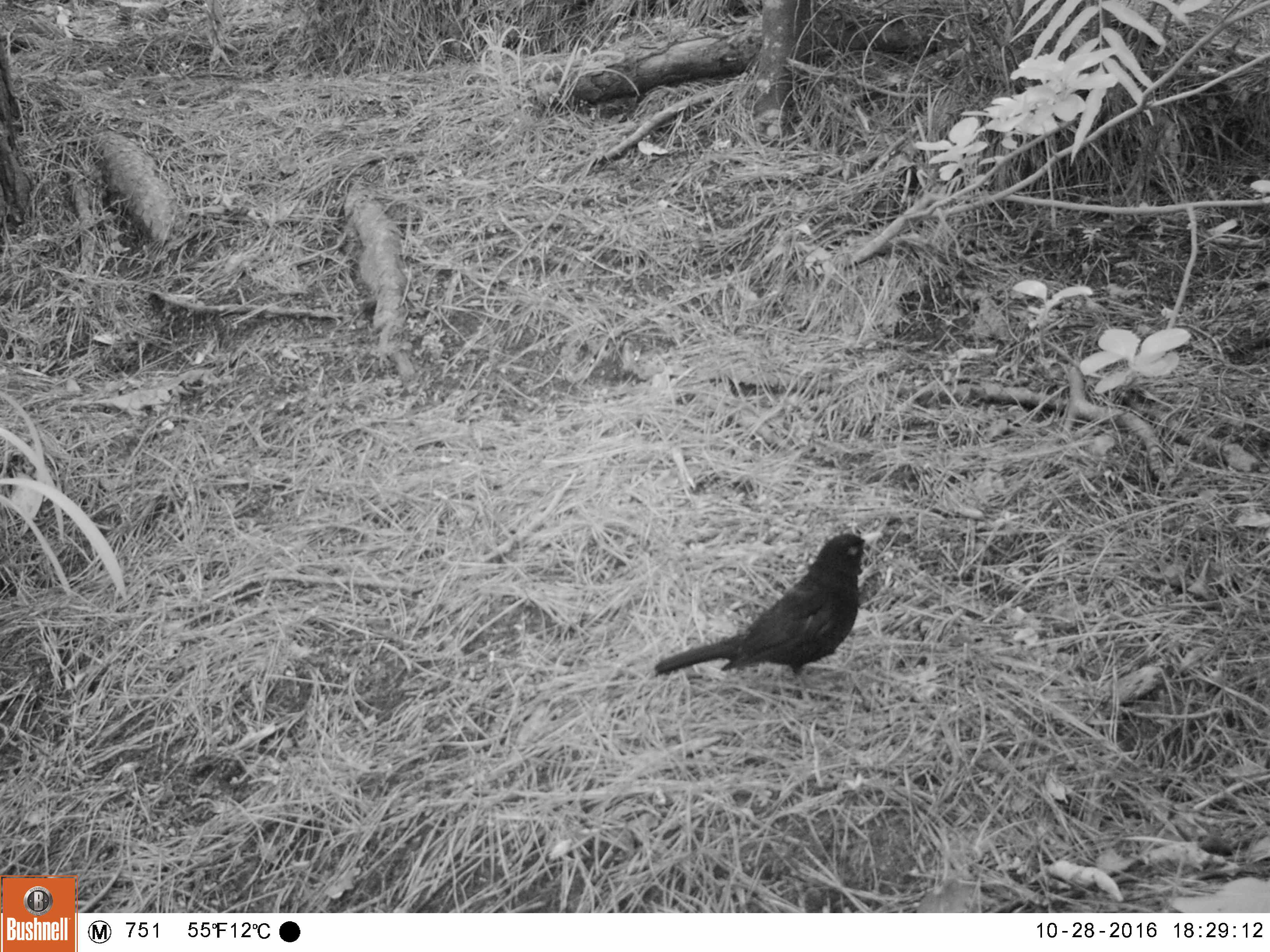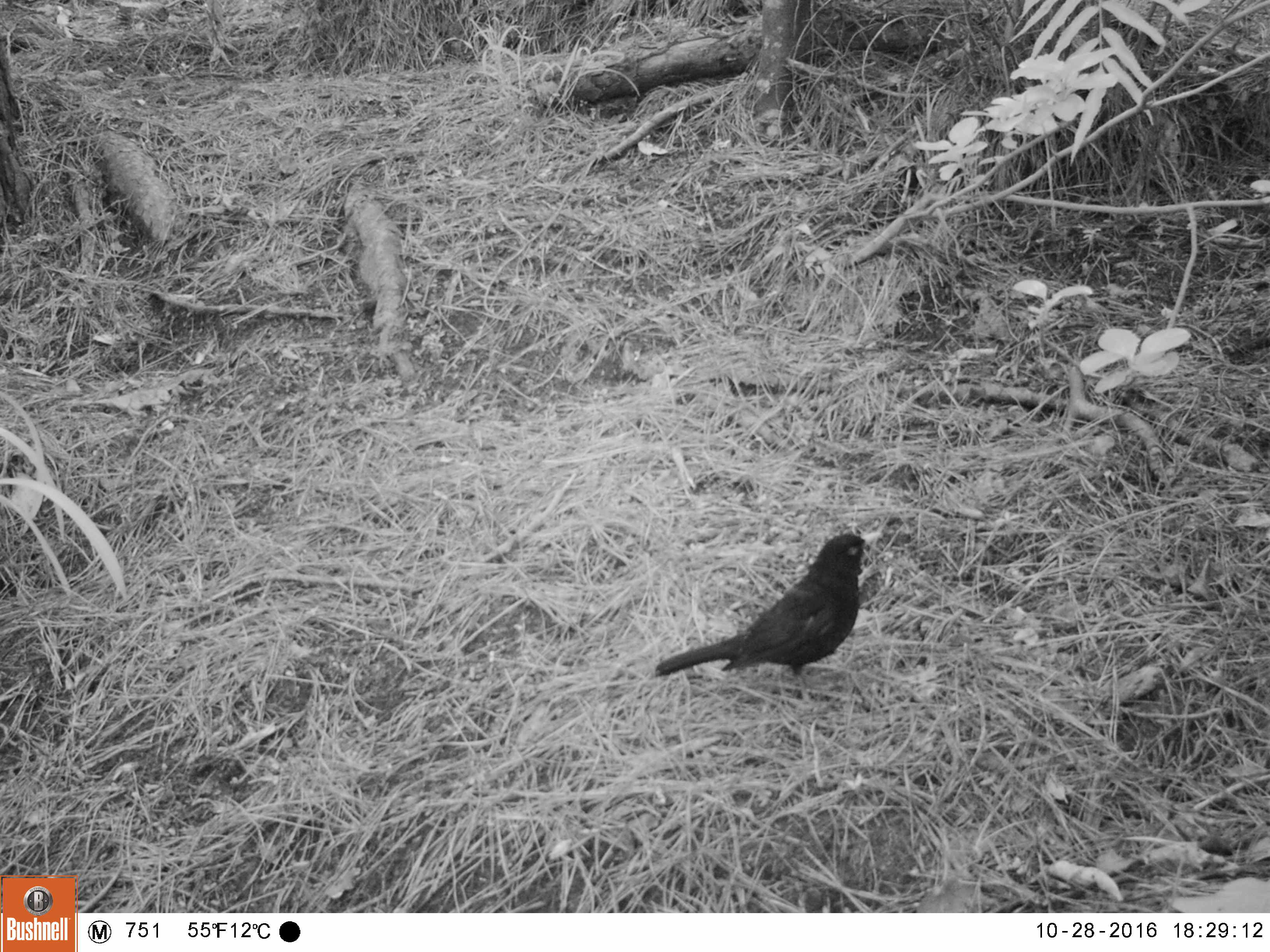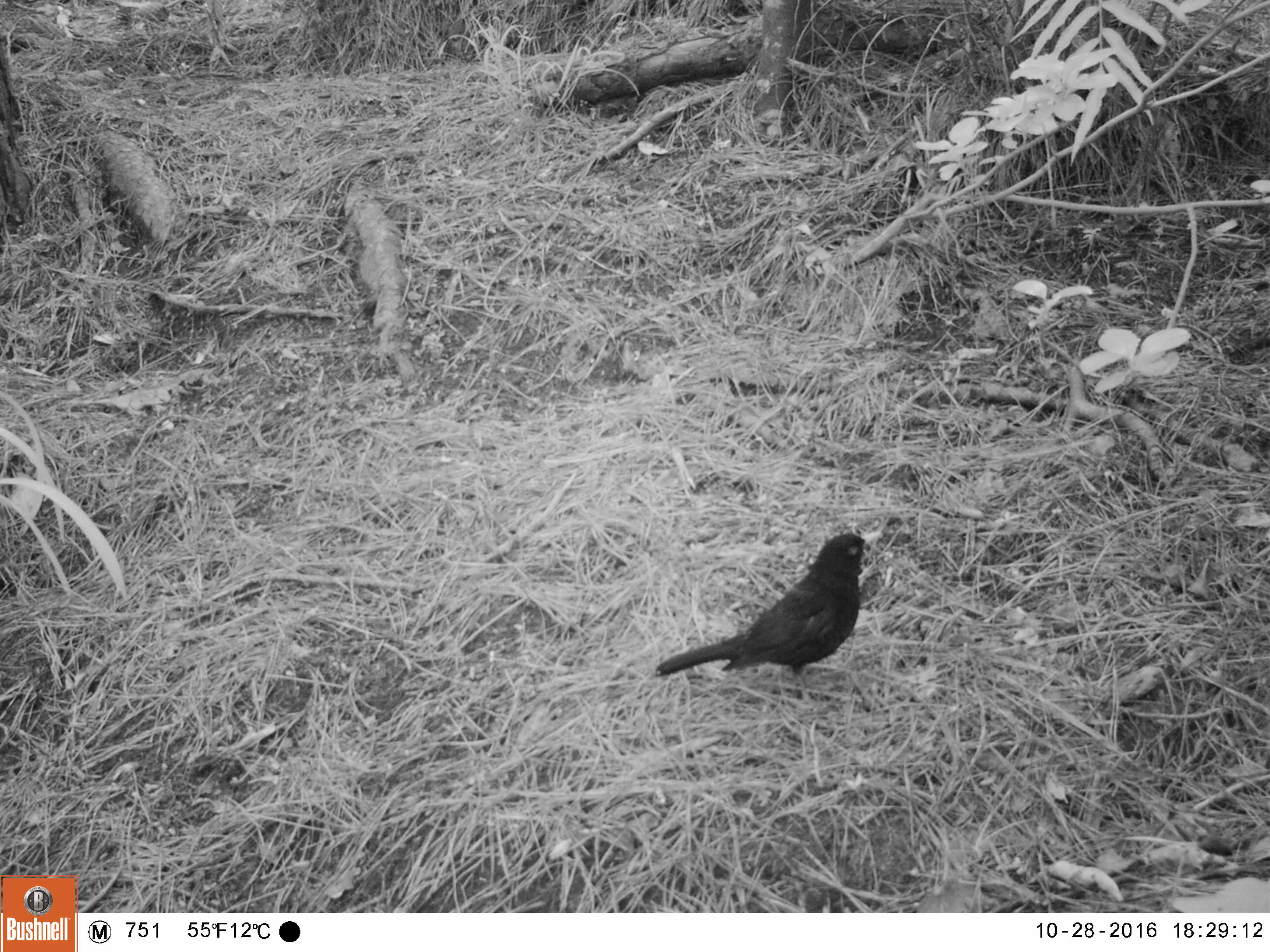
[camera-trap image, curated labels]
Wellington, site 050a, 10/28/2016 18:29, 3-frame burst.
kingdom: Animalia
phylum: Chordata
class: Aves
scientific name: Aves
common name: bird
Bird (Aves).